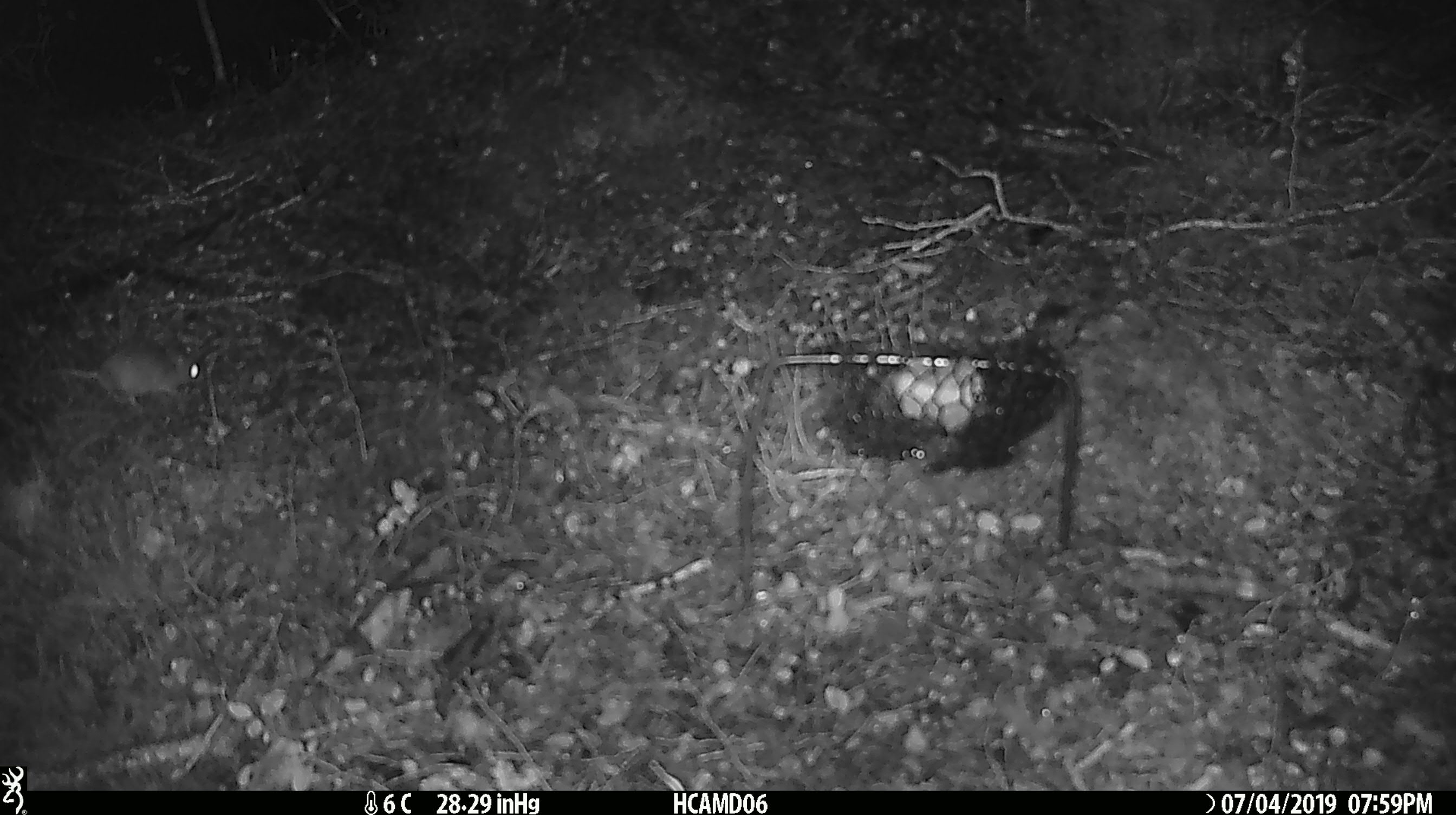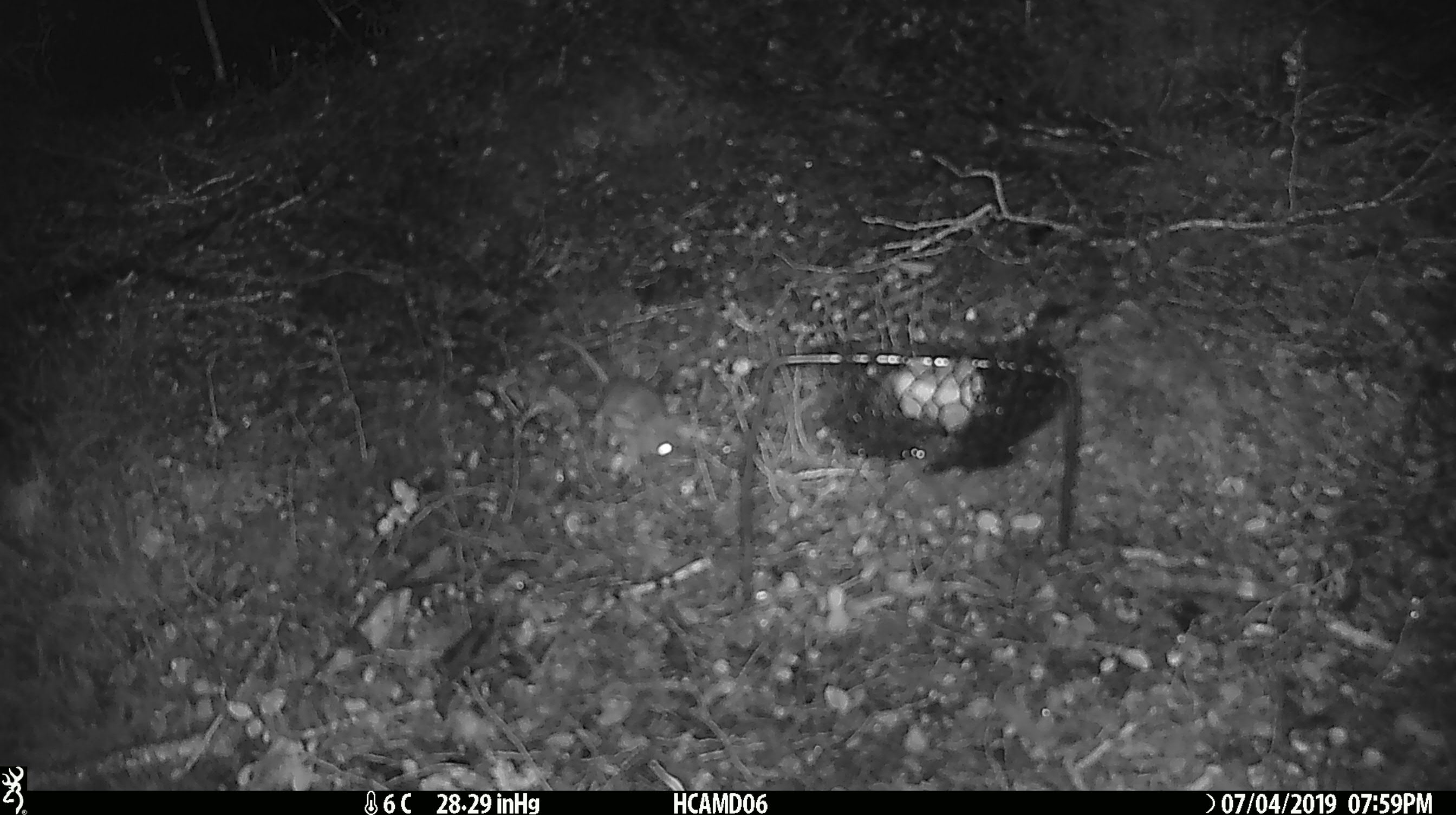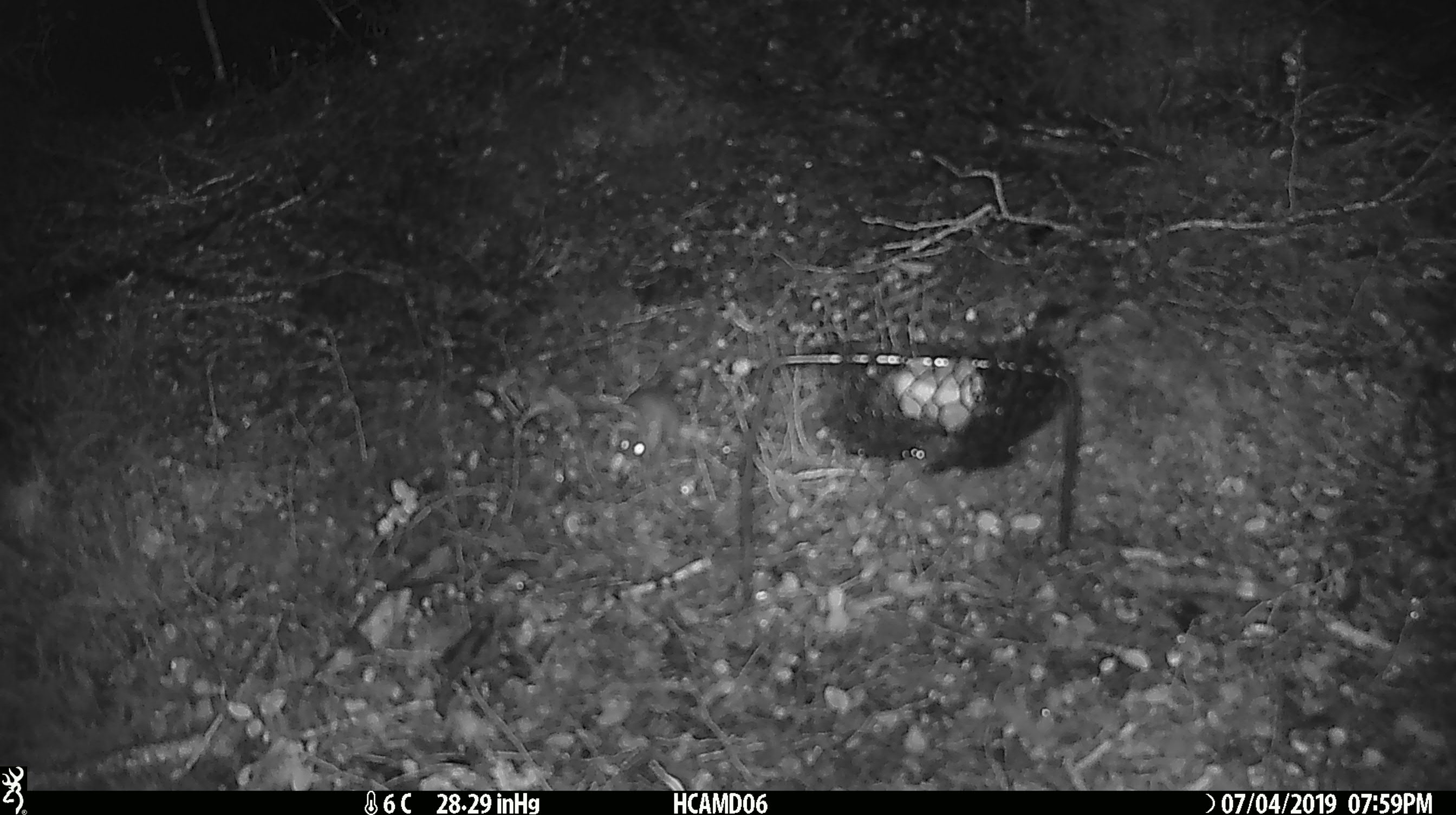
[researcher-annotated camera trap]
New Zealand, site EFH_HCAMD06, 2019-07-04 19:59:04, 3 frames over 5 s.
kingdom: Animalia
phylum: Chordata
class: Mammalia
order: Rodentia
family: Muridae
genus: Mus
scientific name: Mus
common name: mouse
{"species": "mouse (Mus)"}